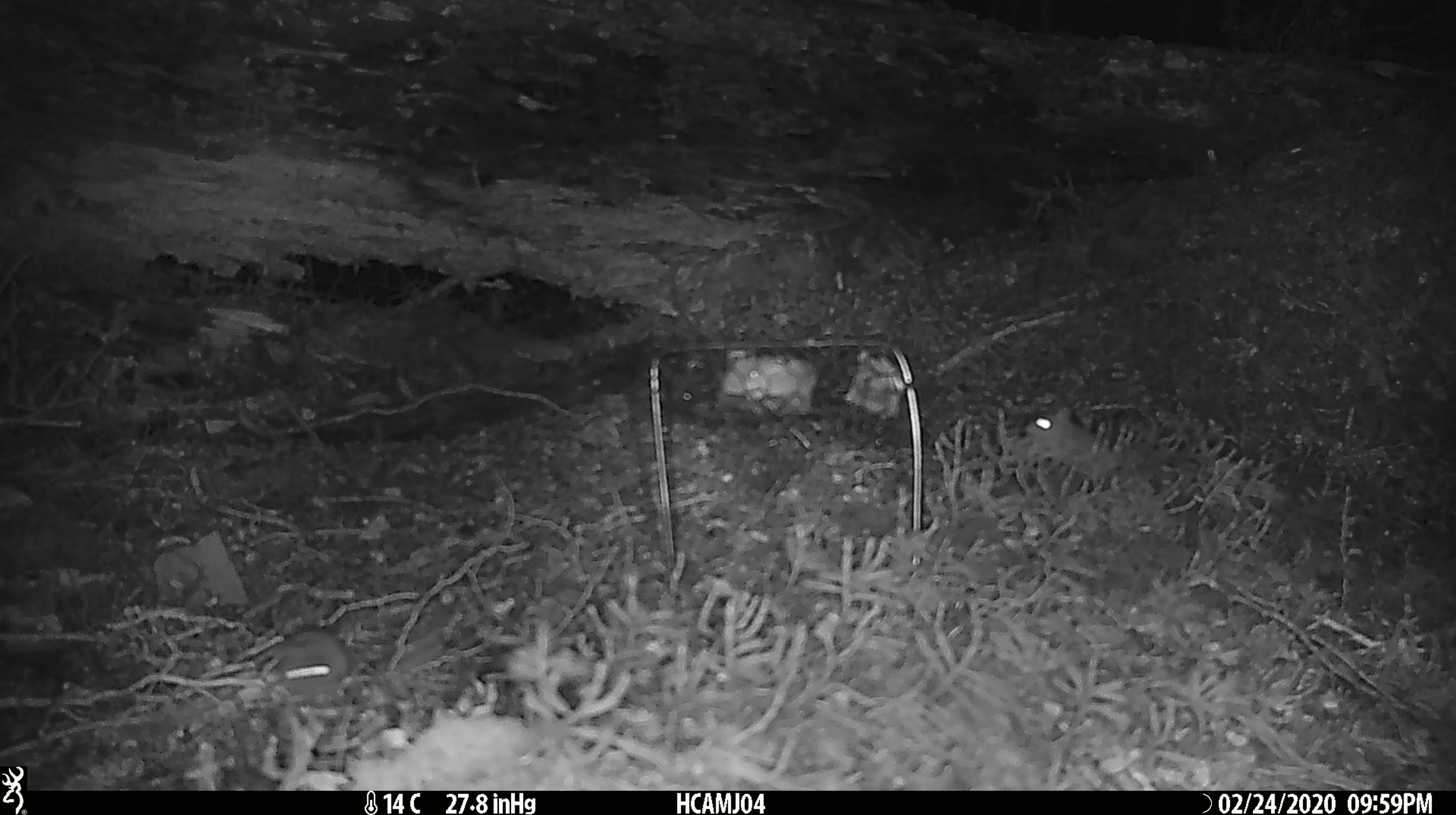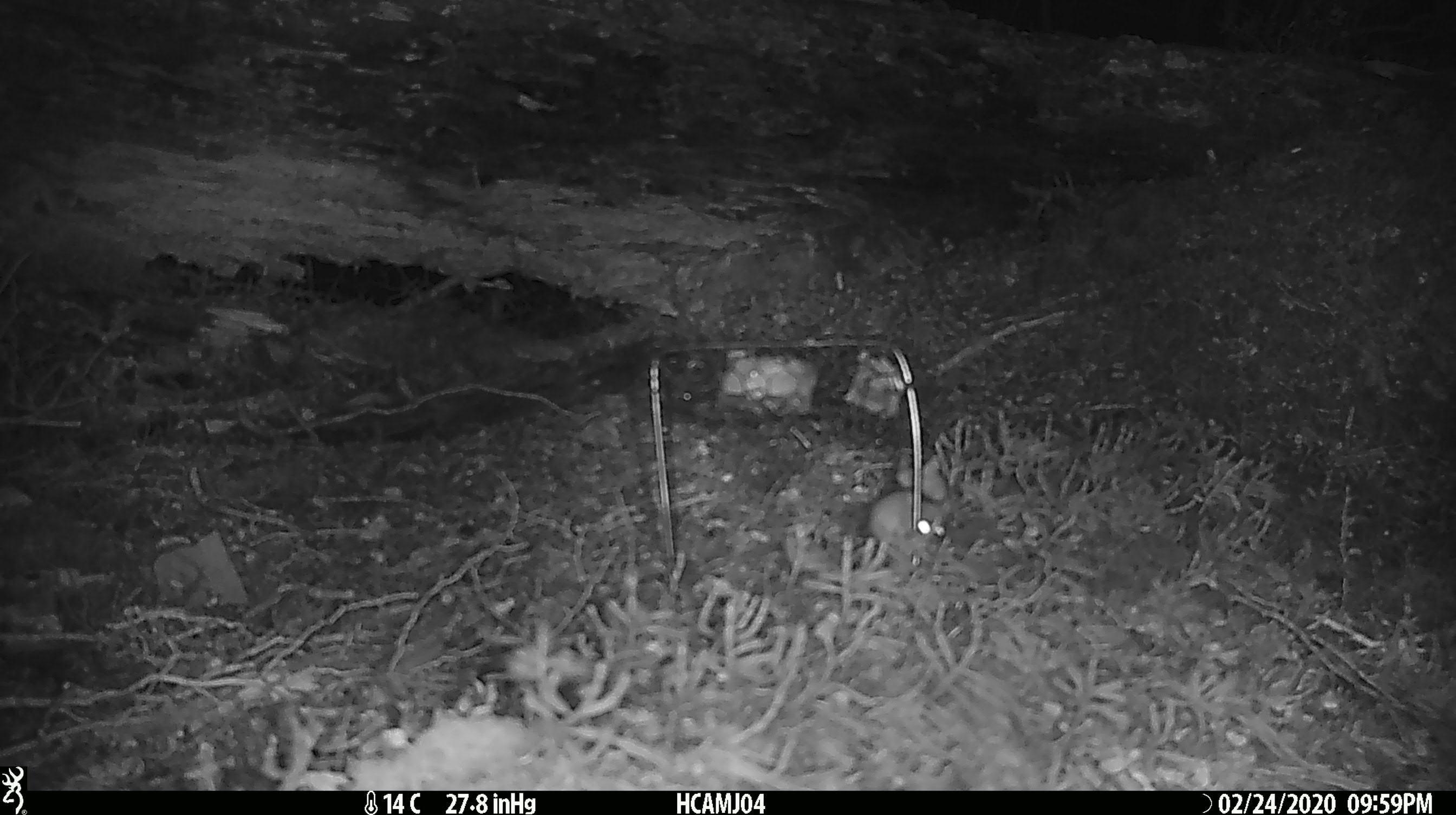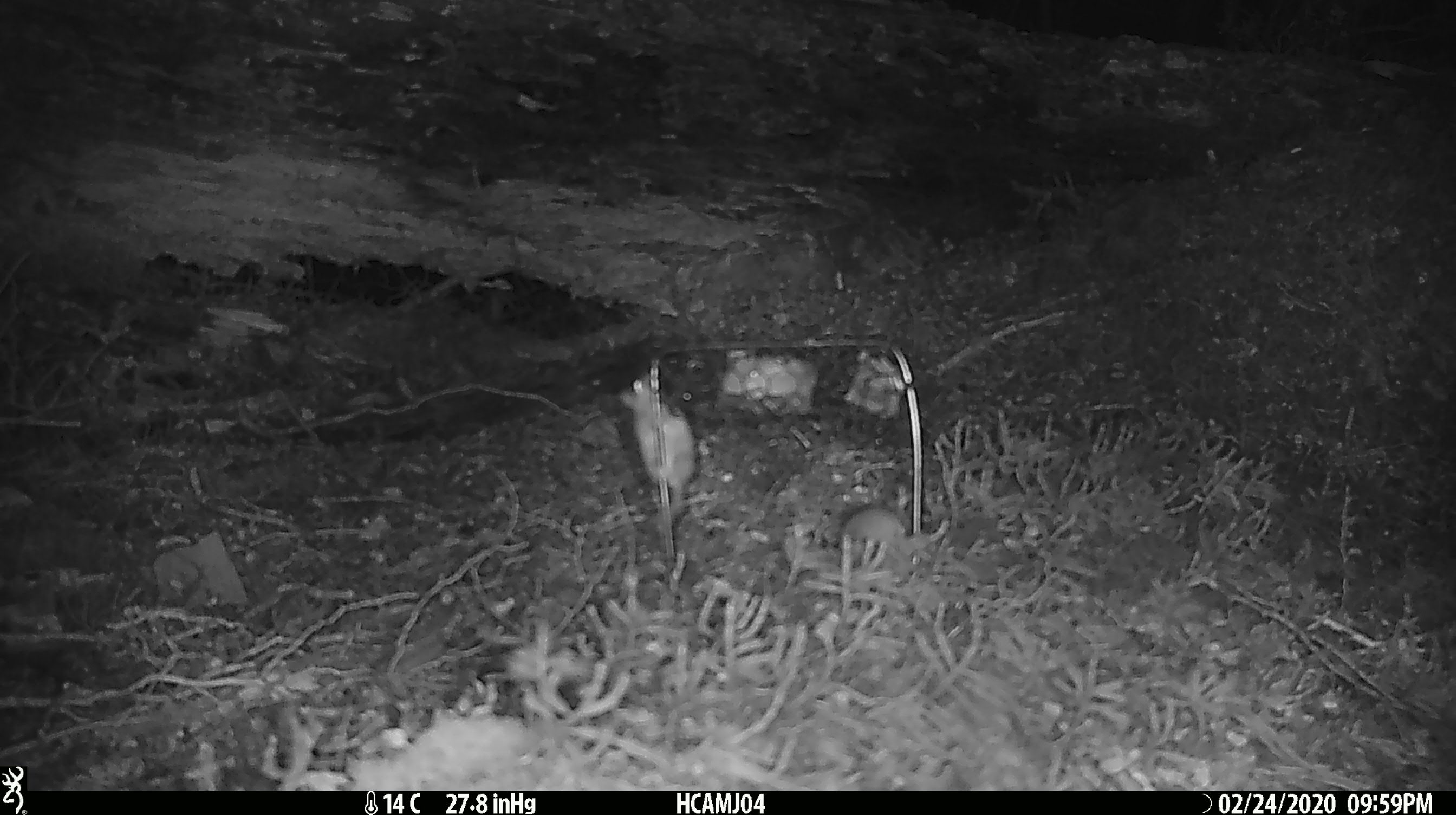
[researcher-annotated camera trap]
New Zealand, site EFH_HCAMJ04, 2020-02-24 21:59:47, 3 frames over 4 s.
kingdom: Animalia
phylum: Chordata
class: Mammalia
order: Rodentia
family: Muridae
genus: Mus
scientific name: Mus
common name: mouse